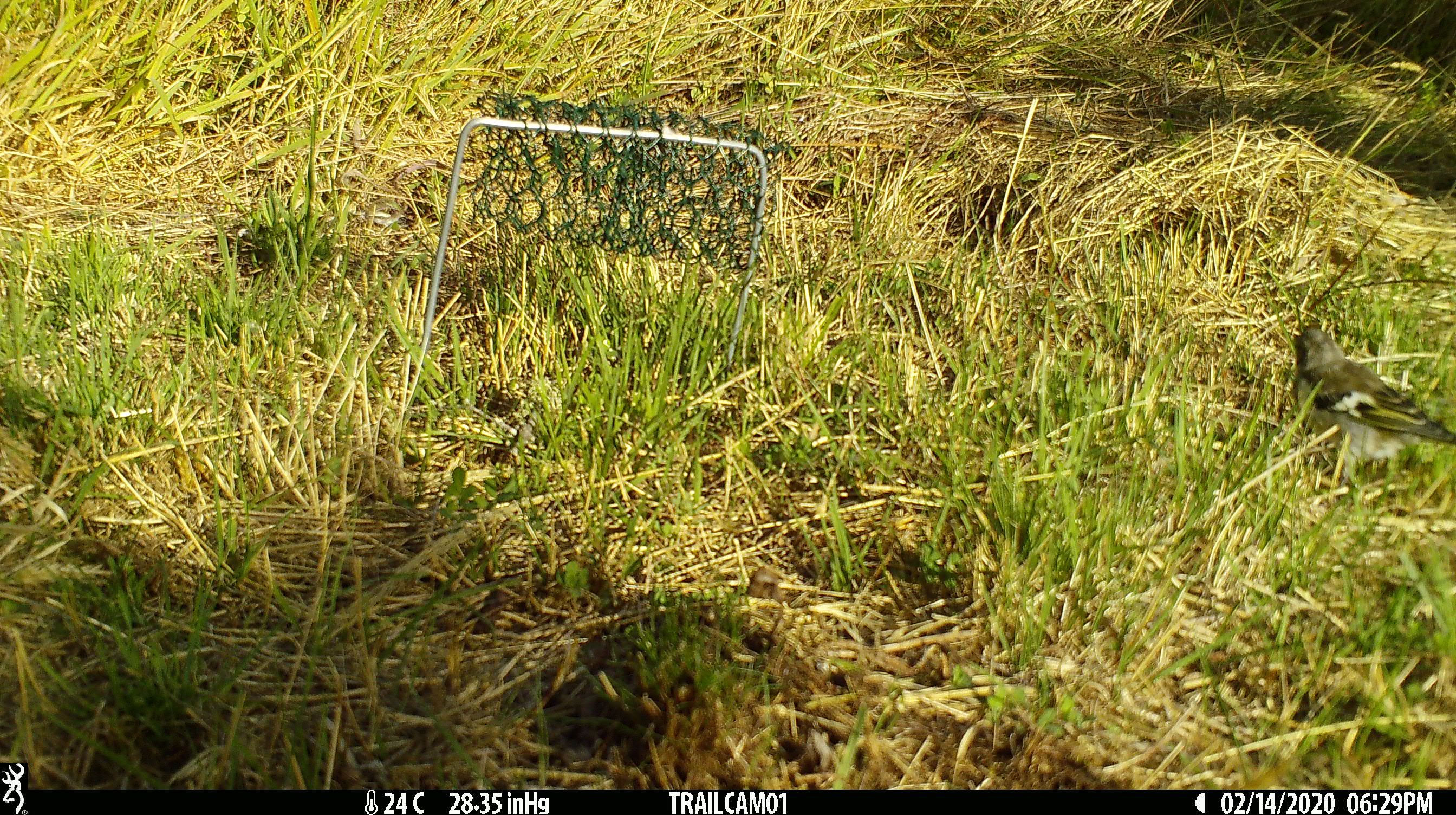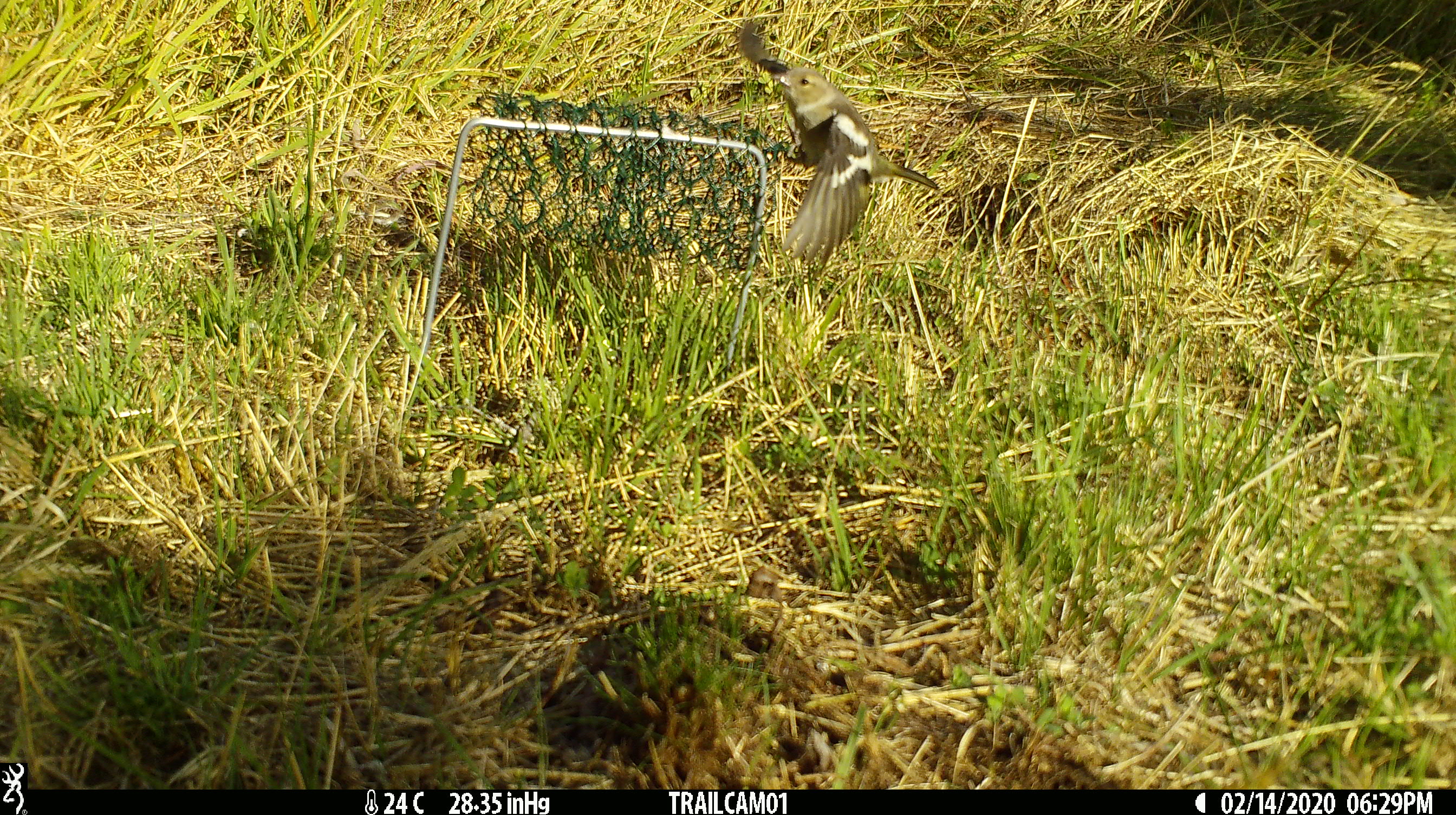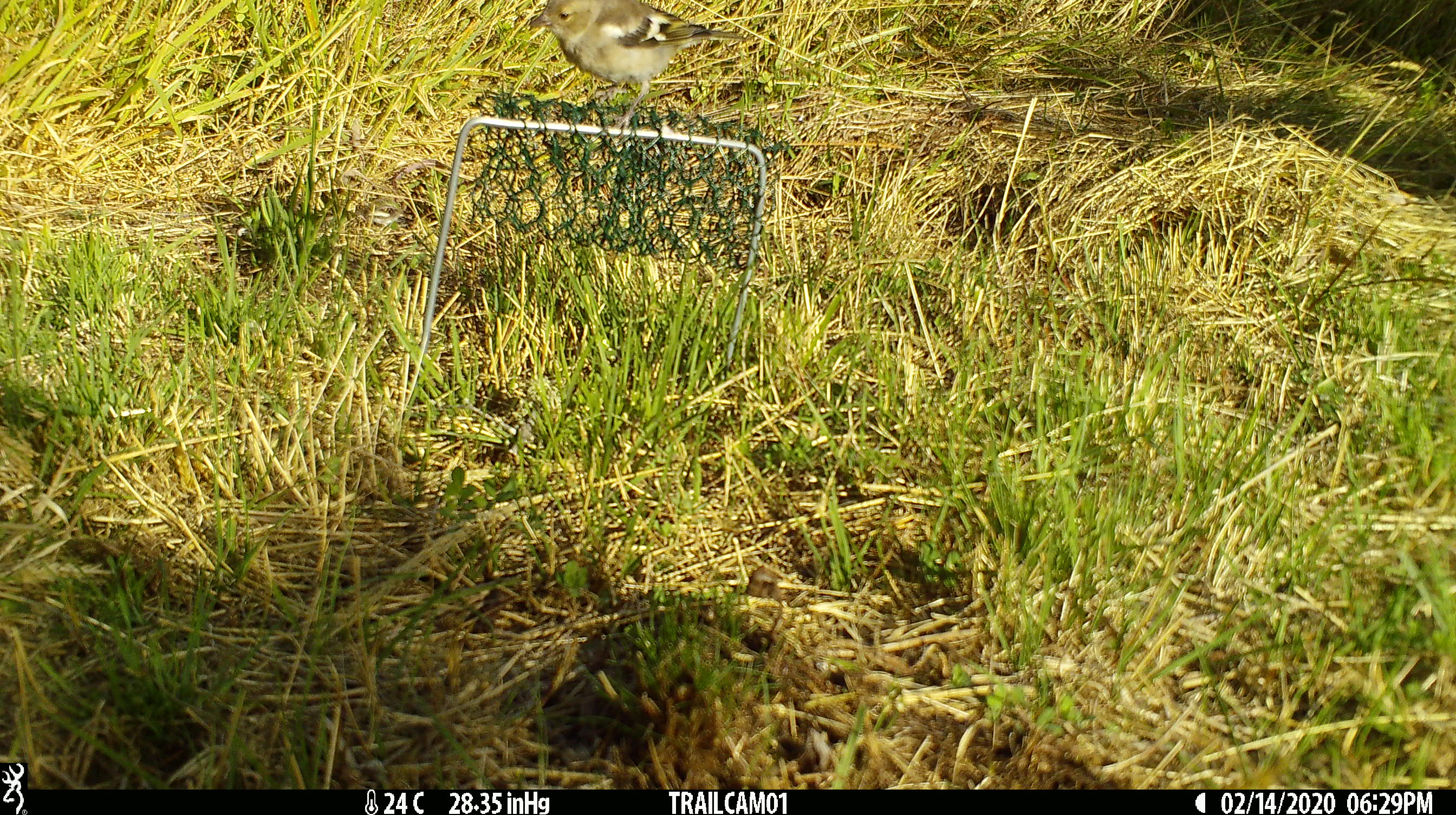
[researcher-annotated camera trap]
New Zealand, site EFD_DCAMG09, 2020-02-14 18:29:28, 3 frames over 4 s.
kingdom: Animalia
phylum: Chordata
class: Aves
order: Passeriformes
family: Fringillidae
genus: Fringilla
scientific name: Fringilla coelebs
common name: common chaffinch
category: chaffinch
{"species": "chaffinch (common chaffinch) (Fringilla coelebs)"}